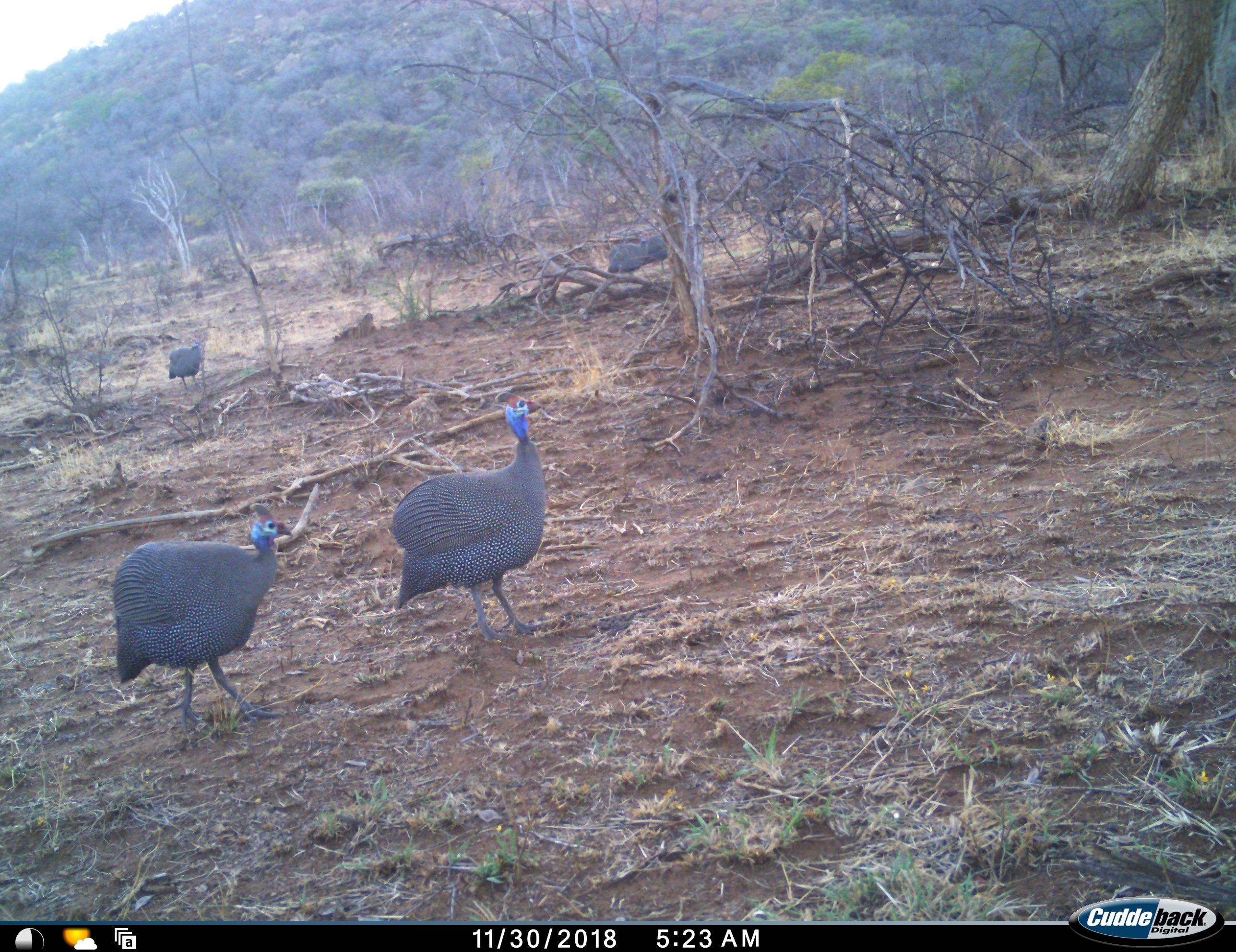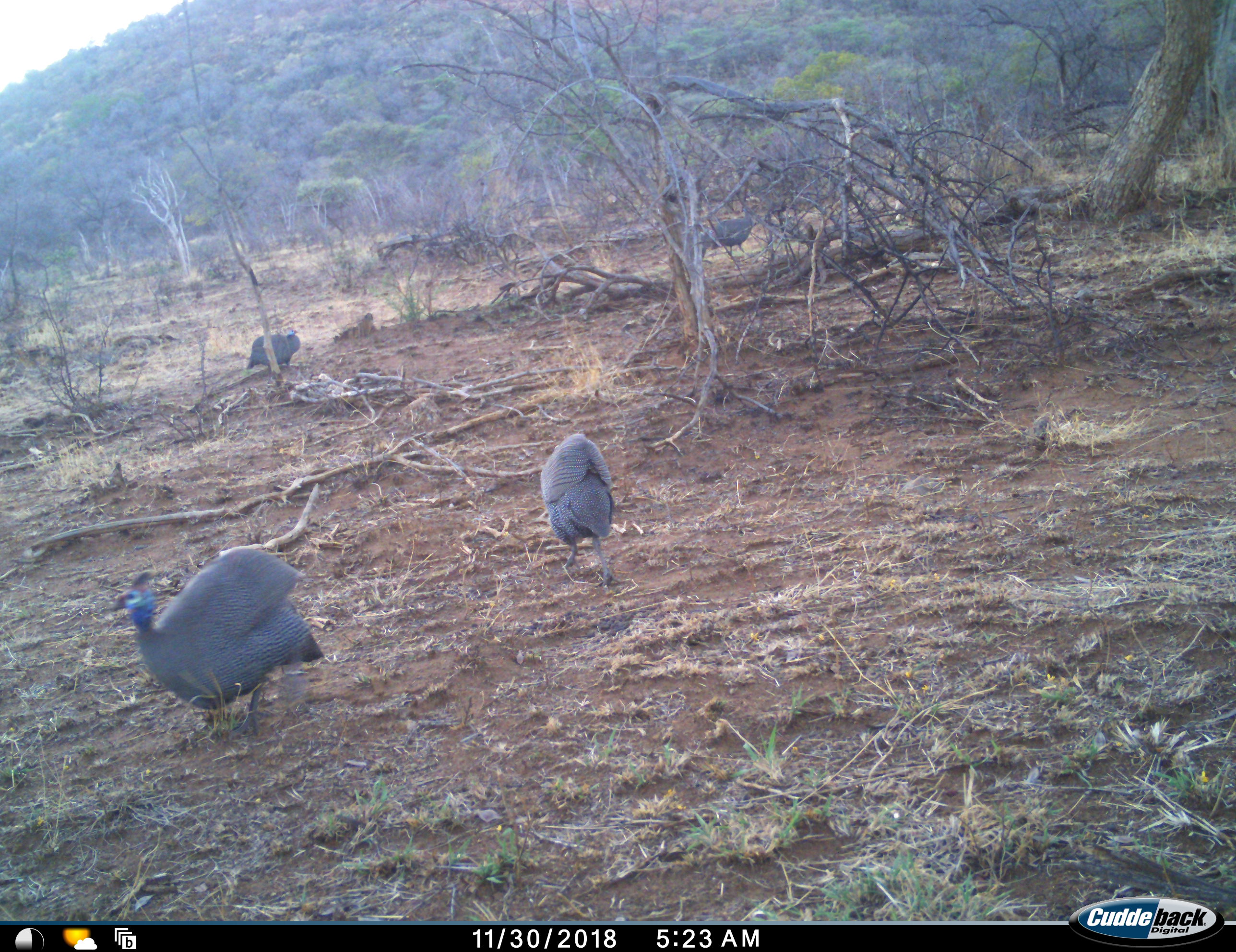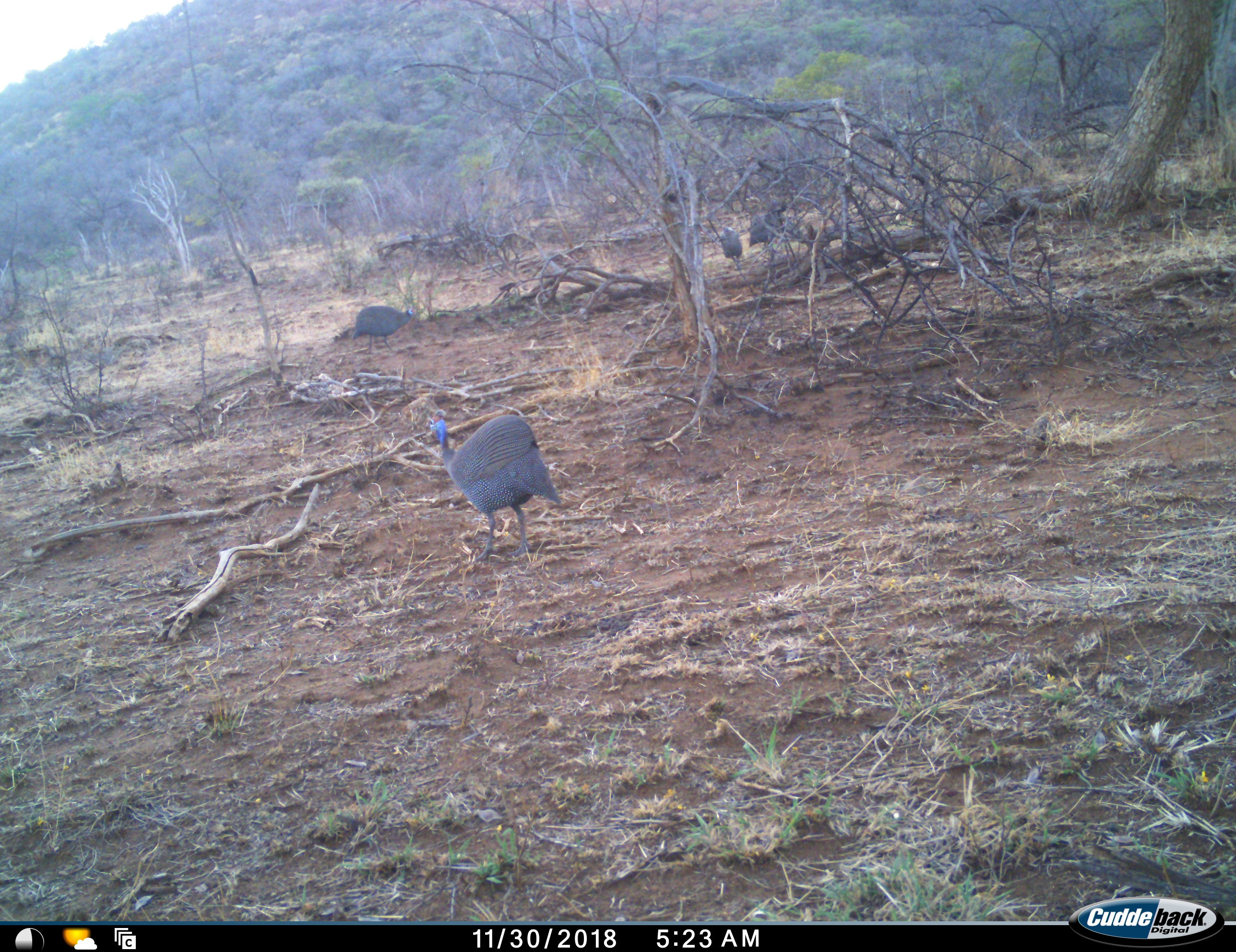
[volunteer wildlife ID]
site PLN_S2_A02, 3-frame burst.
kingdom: Animalia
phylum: Chordata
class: Aves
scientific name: Aves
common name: bird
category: birdother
Birdother (bird) (Aves), count 4. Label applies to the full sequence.